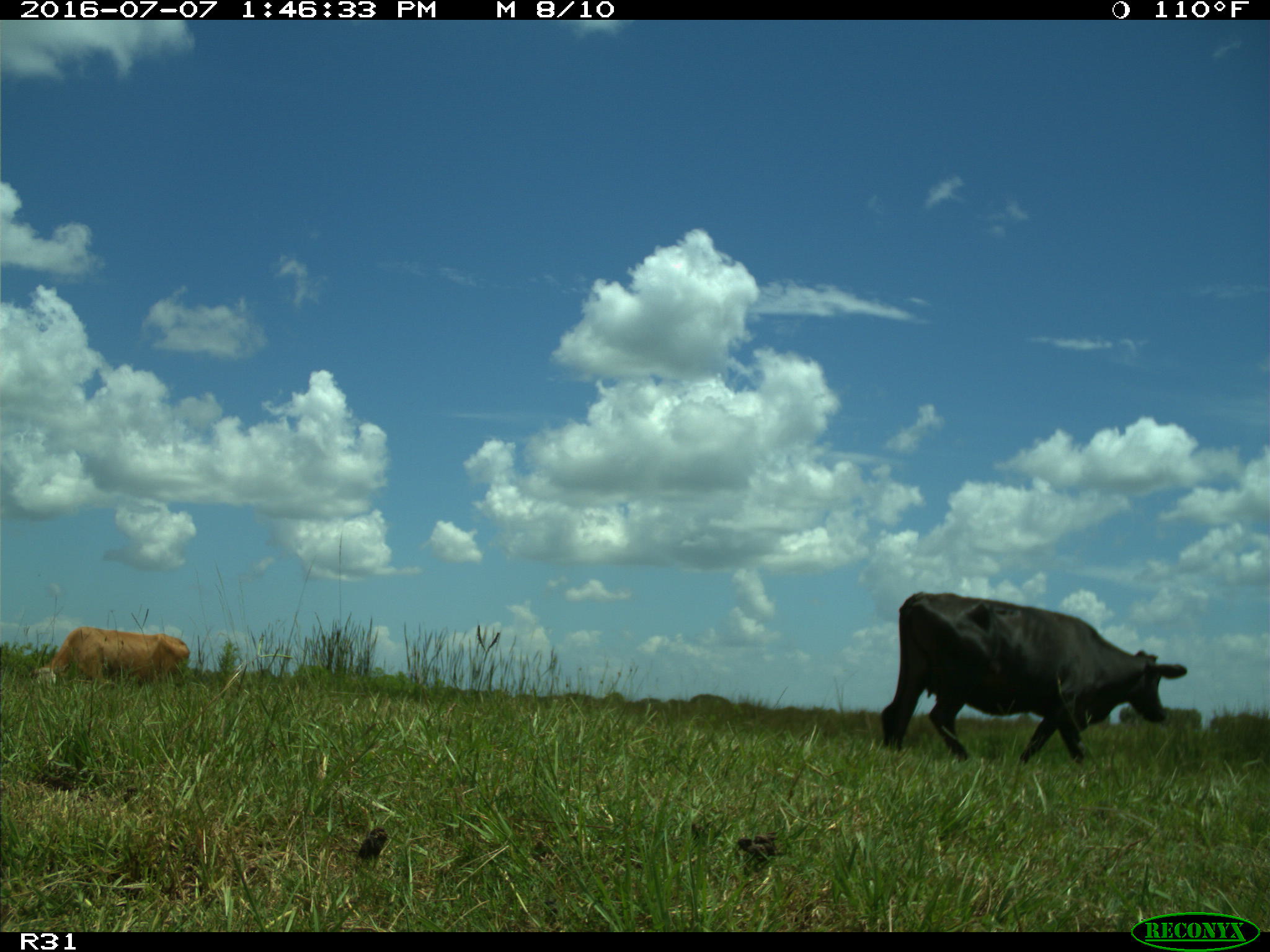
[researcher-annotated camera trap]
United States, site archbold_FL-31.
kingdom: Animalia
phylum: Chordata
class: Mammalia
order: Artiodactyla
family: Bovidae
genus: Bos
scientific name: Bos taurus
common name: domestic cow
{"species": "Bos taurus (domestic cow)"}